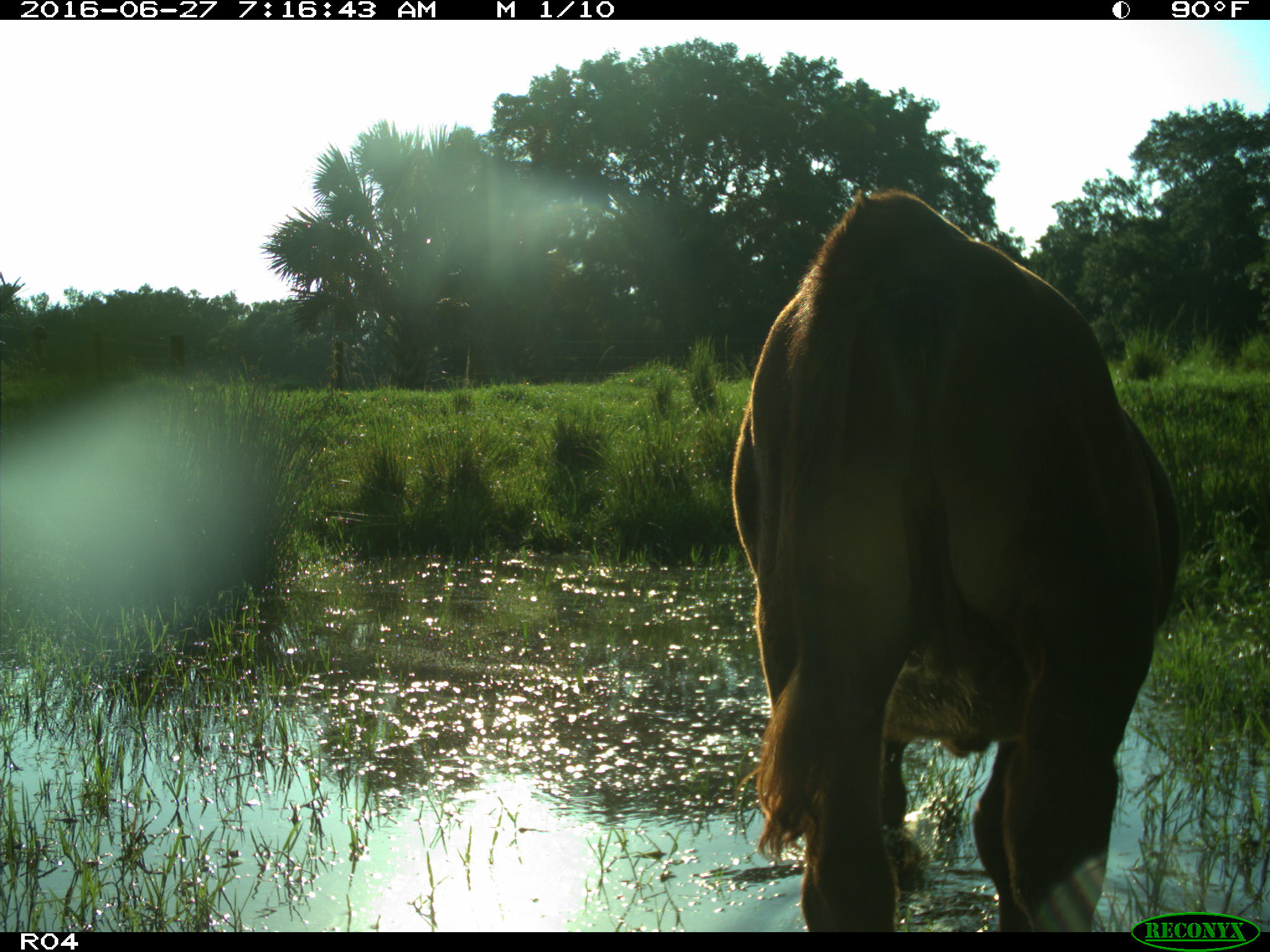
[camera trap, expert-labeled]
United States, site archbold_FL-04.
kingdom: Animalia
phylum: Chordata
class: Mammalia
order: Artiodactyla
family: Bovidae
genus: Bos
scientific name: Bos taurus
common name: domestic cow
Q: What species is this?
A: Bos taurus (domestic cow).